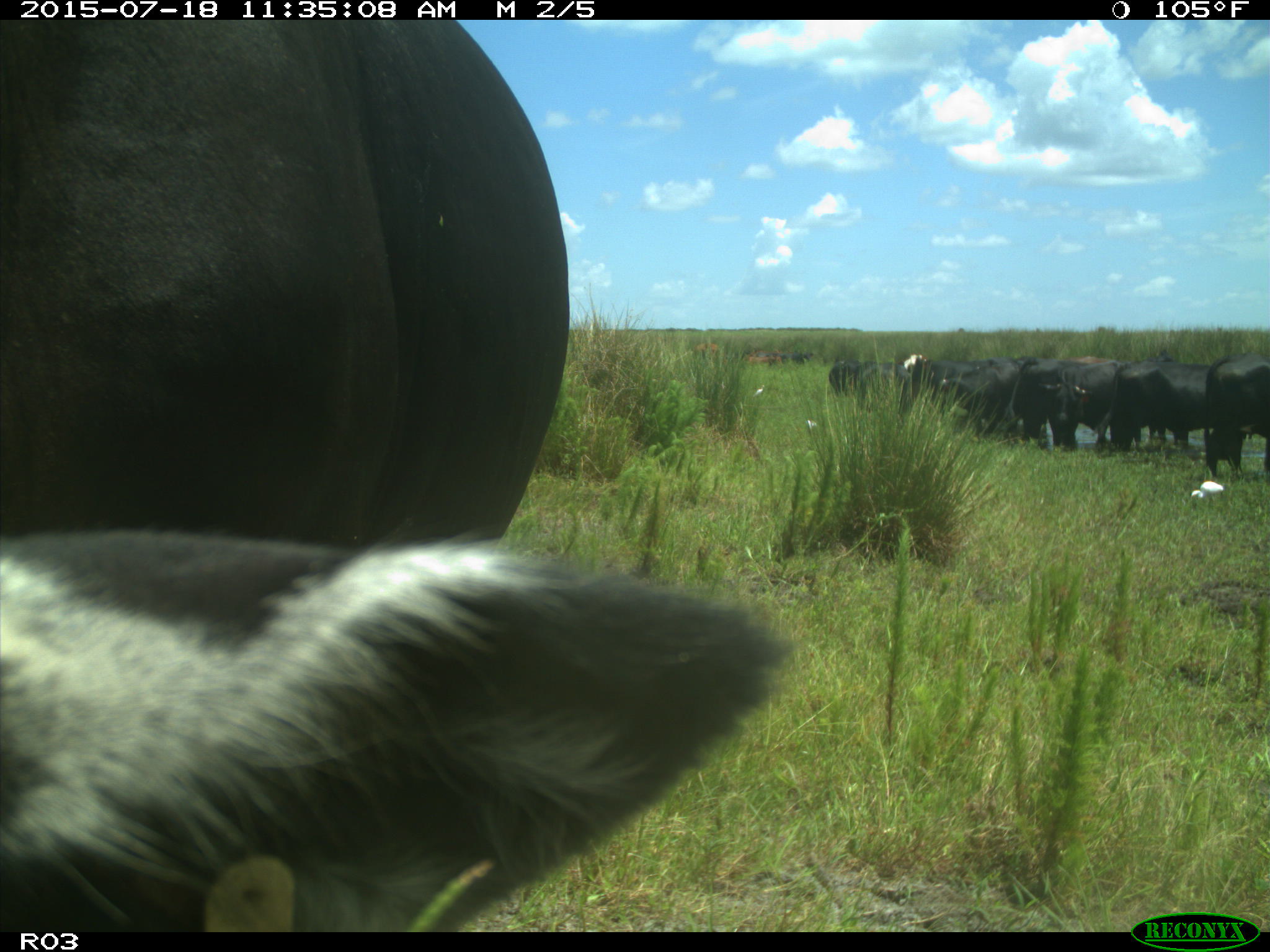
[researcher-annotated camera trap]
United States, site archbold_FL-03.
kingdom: Animalia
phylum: Chordata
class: Mammalia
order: Artiodactyla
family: Bovidae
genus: Bos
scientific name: Bos taurus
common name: domestic cow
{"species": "Bos taurus (domestic cow)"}